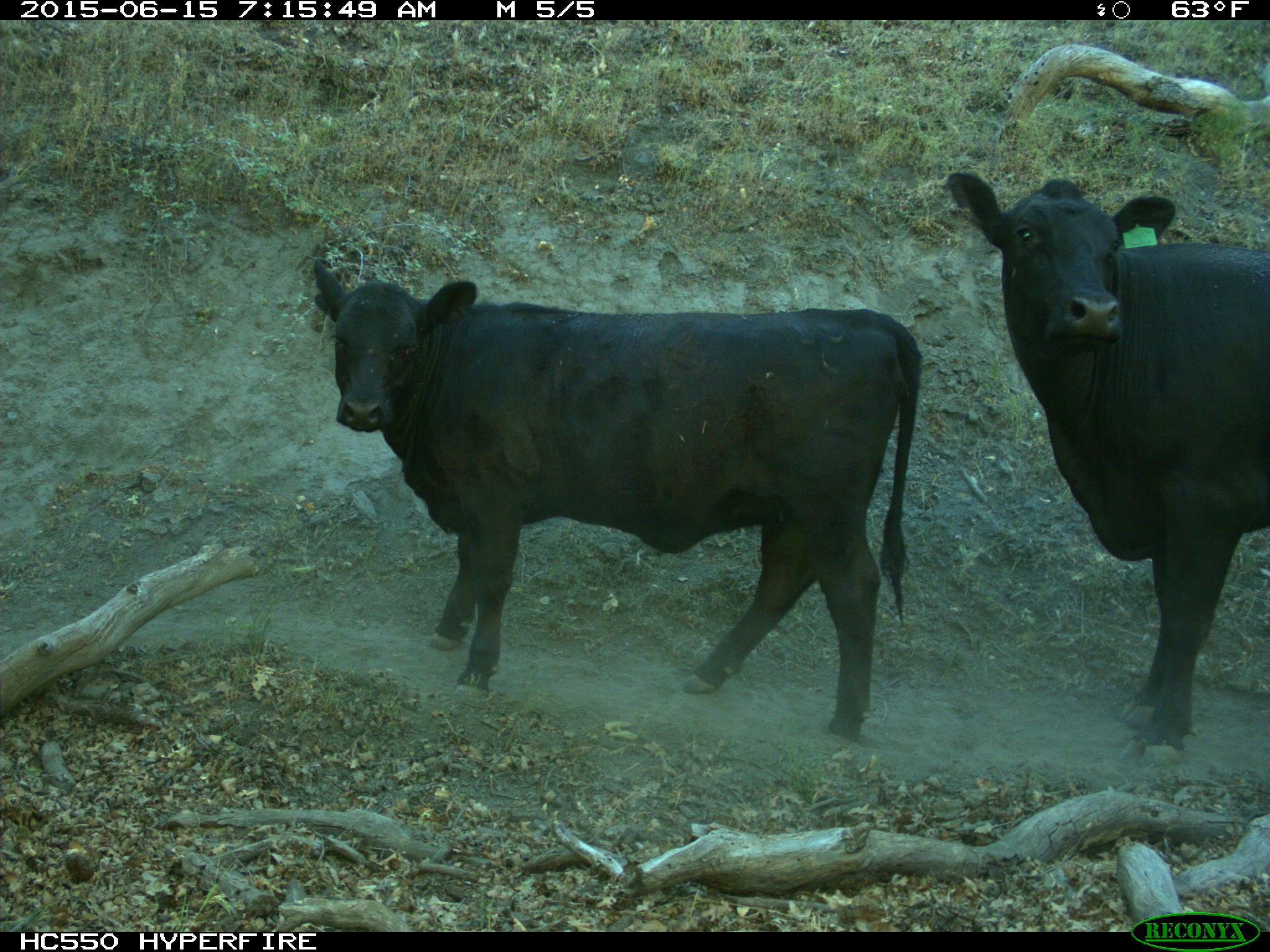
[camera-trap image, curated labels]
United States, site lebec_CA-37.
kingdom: Animalia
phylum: Chordata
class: Mammalia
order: Artiodactyla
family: Bovidae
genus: Bos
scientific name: Bos taurus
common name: domestic cow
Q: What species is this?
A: Bos taurus (domestic cow).